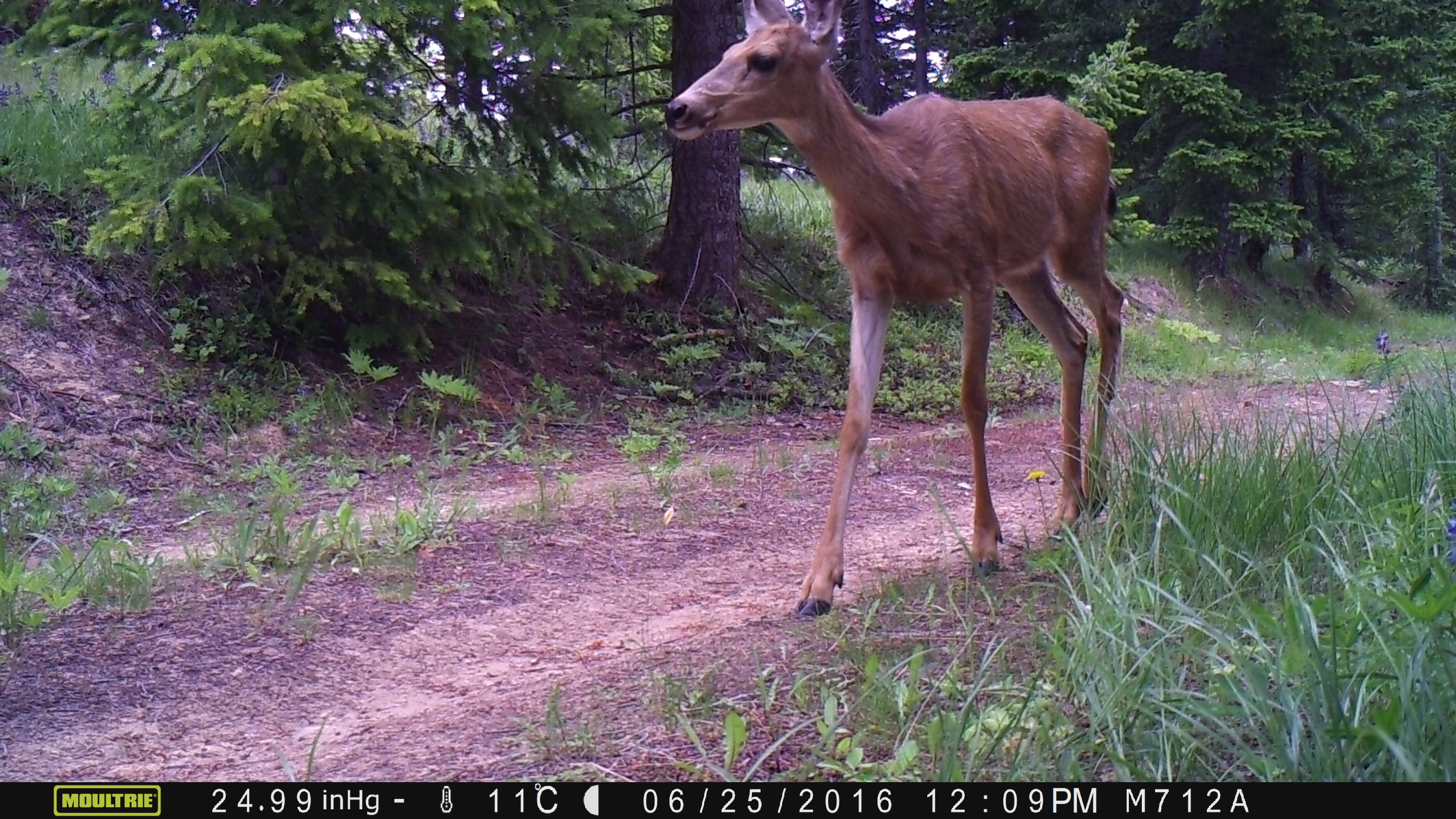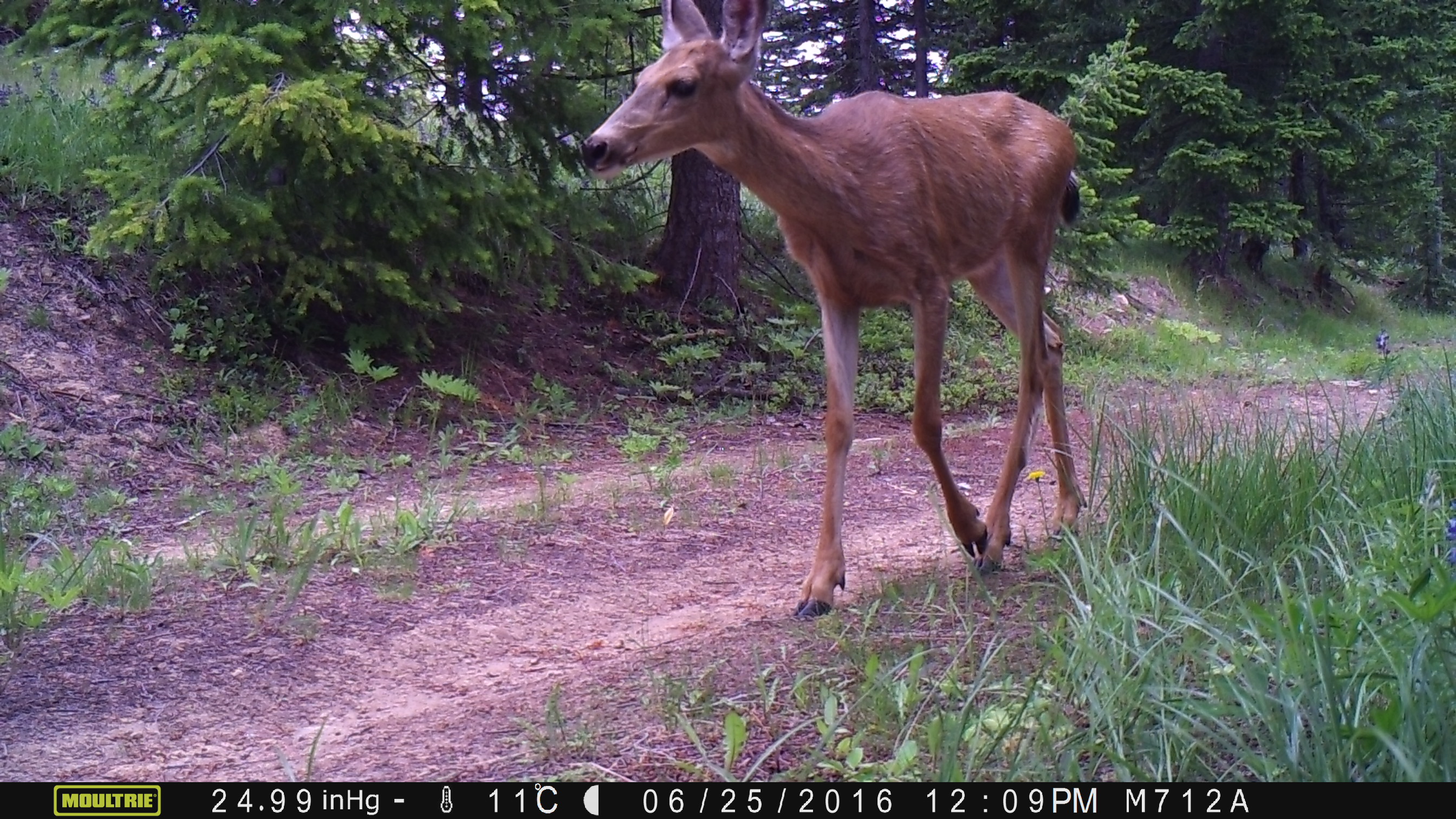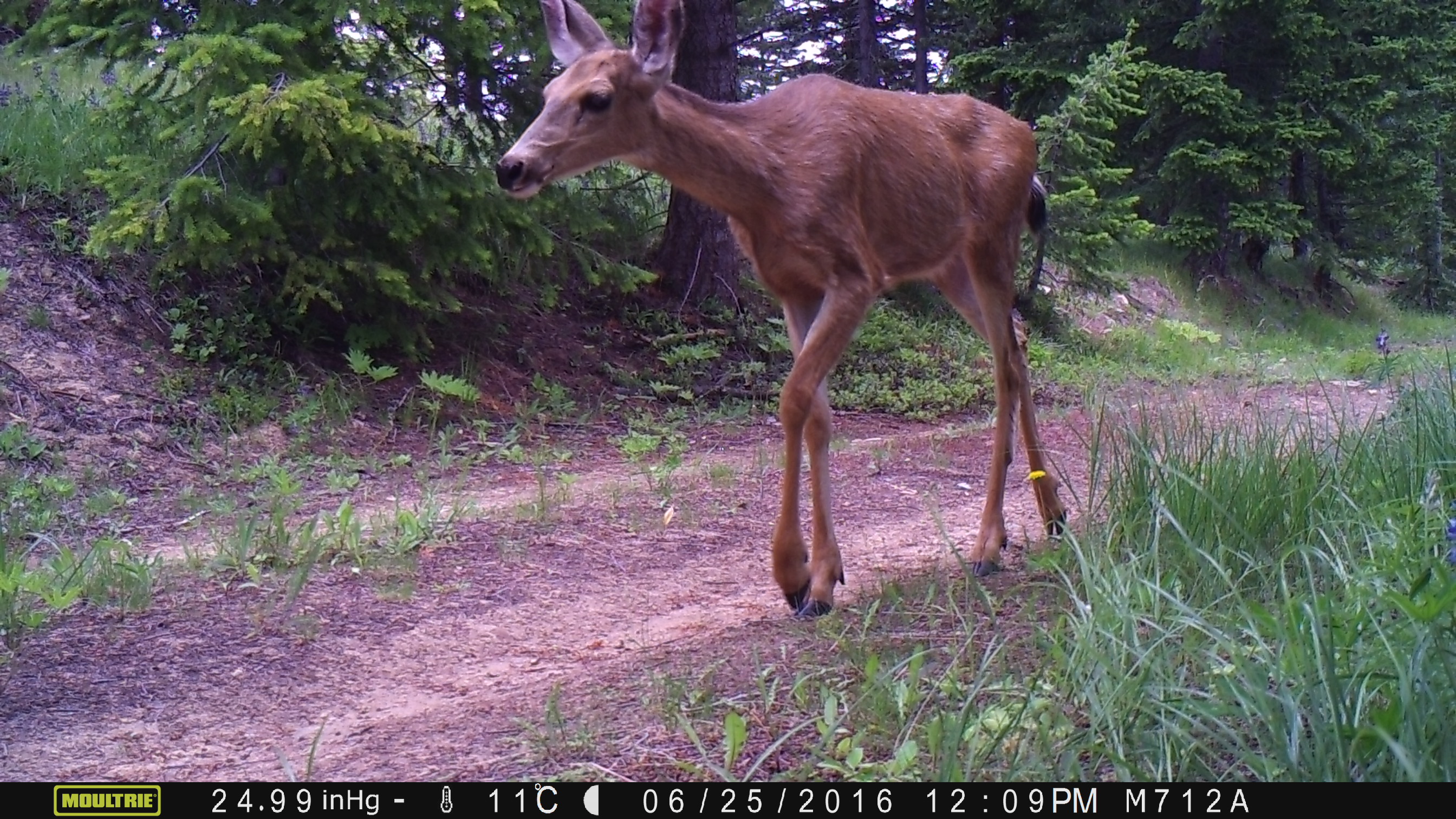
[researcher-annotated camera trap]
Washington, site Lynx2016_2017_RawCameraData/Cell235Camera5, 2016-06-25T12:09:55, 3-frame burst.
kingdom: Animalia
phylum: Chordata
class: Mammalia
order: Artiodactyla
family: Cervidae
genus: Odocoileus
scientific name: Odocoileus hemionus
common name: mule deer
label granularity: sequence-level